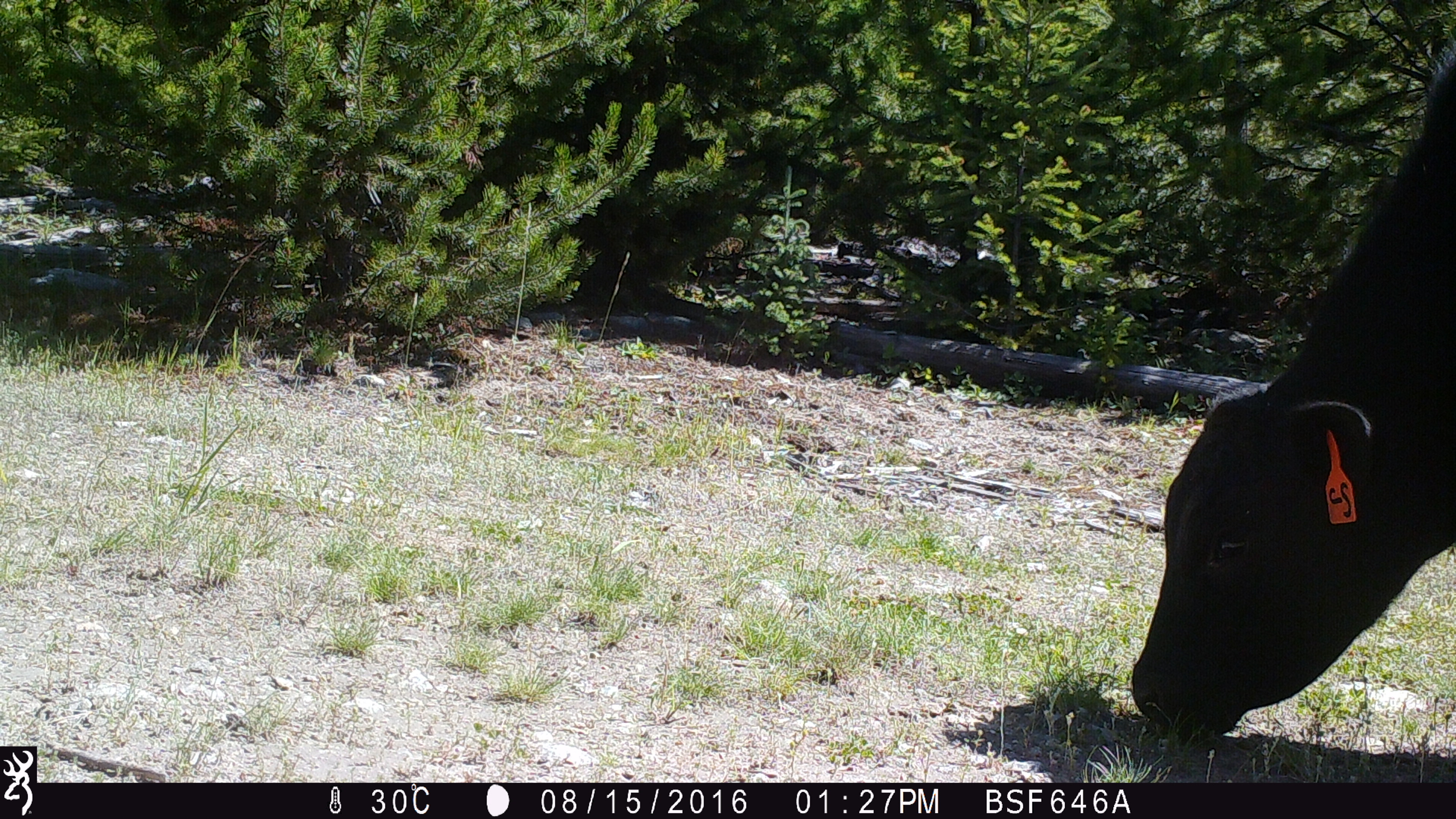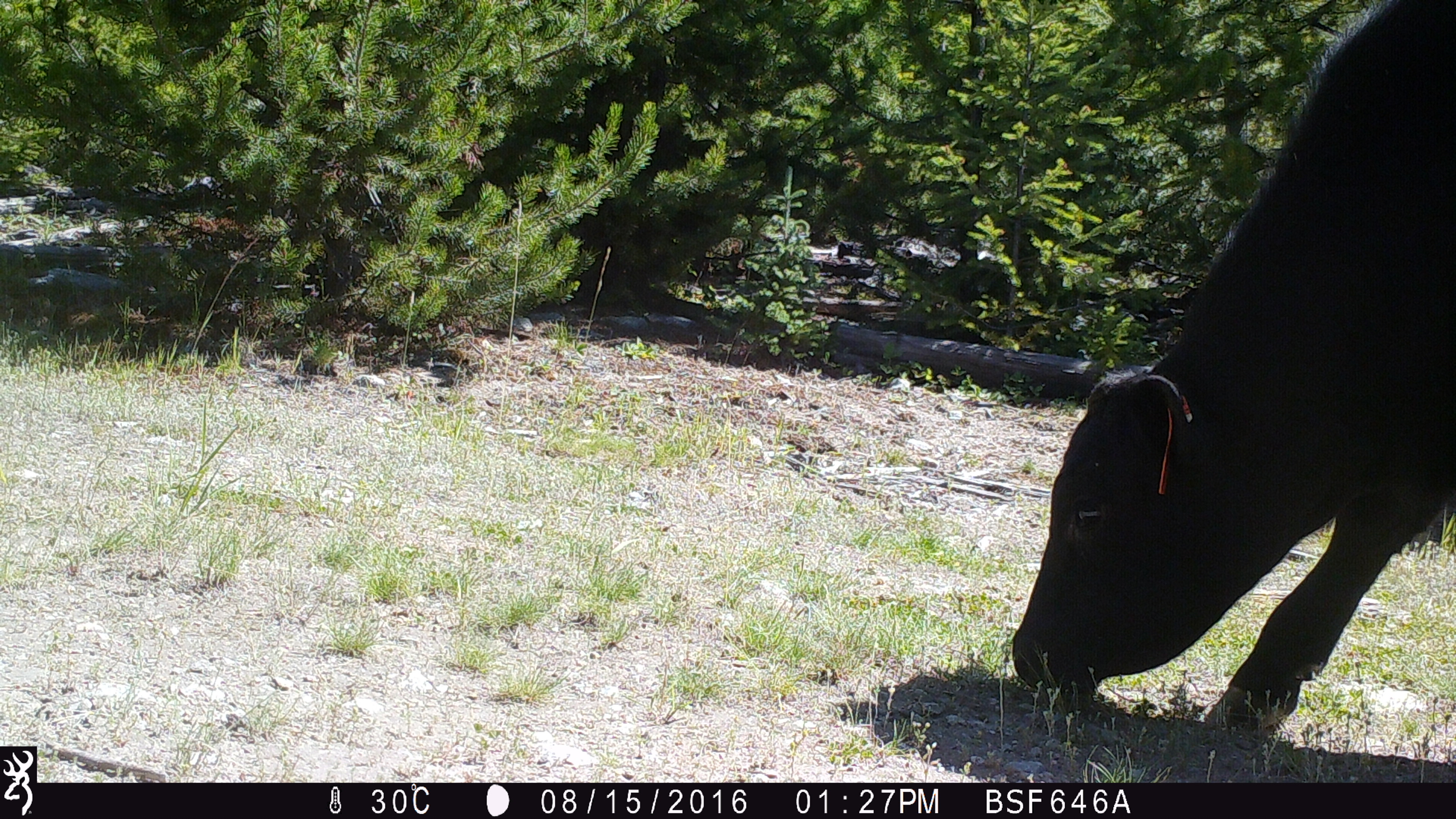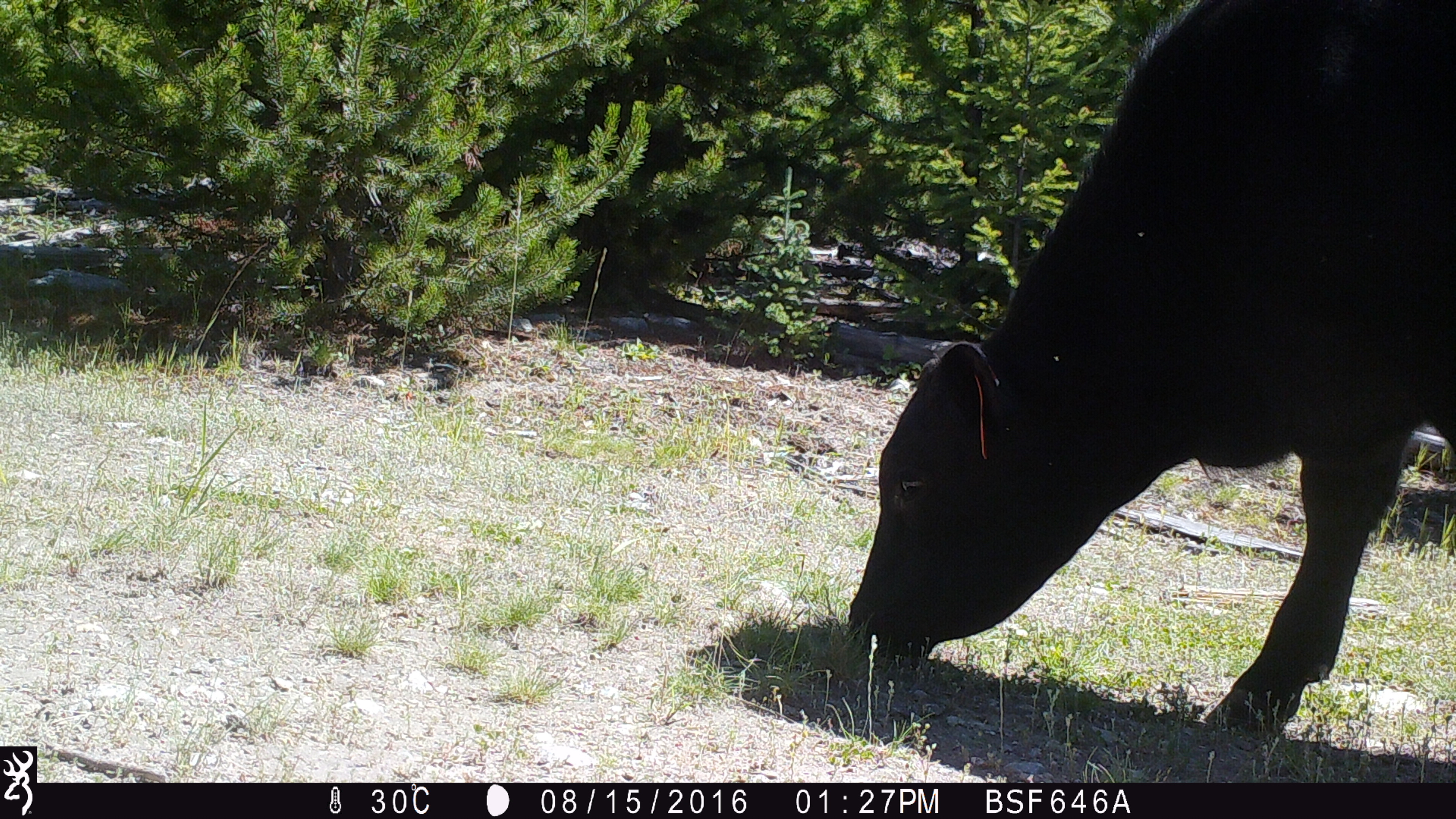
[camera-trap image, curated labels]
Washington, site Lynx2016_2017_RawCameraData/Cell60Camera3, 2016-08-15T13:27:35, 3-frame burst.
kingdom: Animalia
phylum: Chordata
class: Mammalia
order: Artiodactyla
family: Bovidae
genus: Bos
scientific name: Bos taurus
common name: domestic cattle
Domestic cattle (Bos taurus). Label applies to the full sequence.